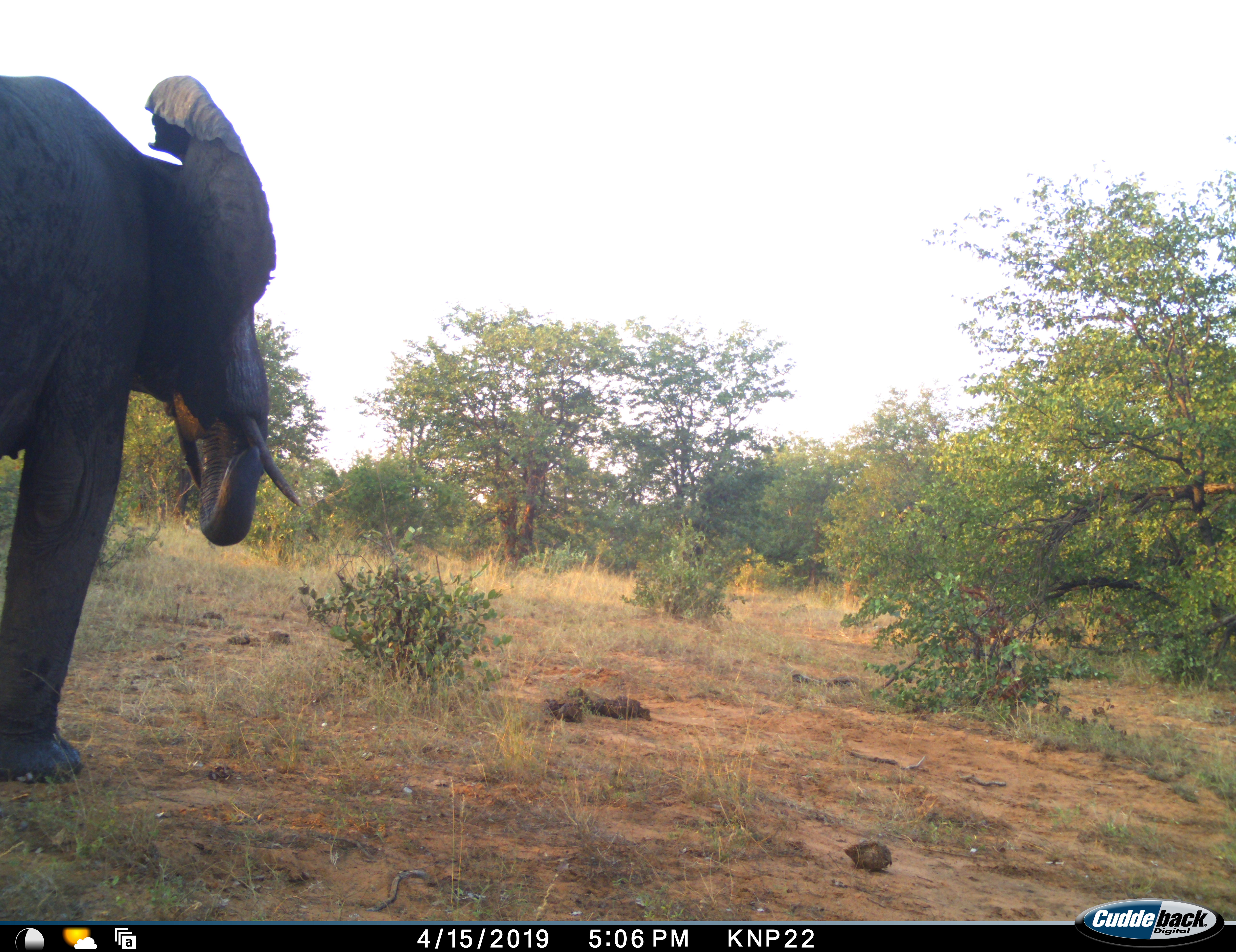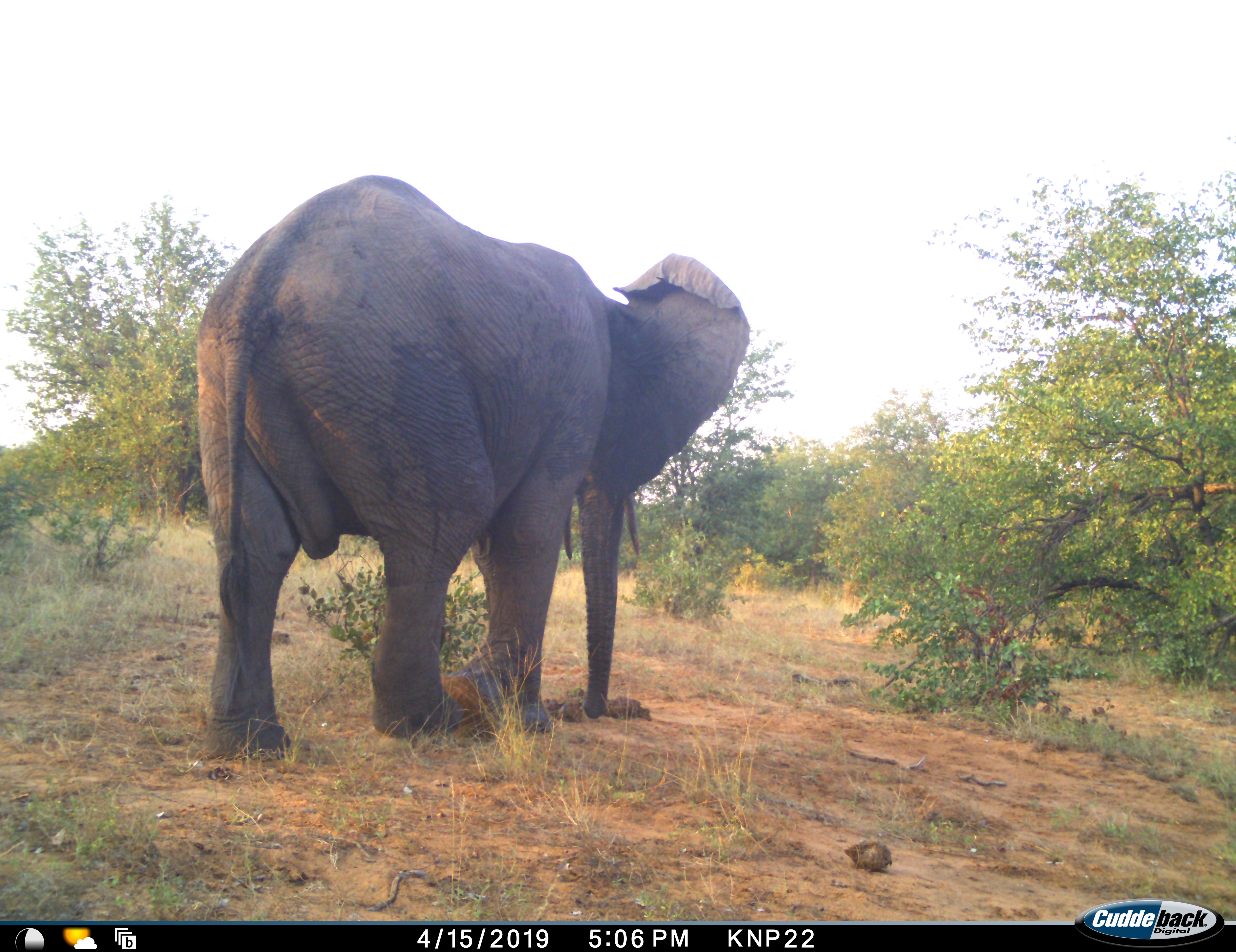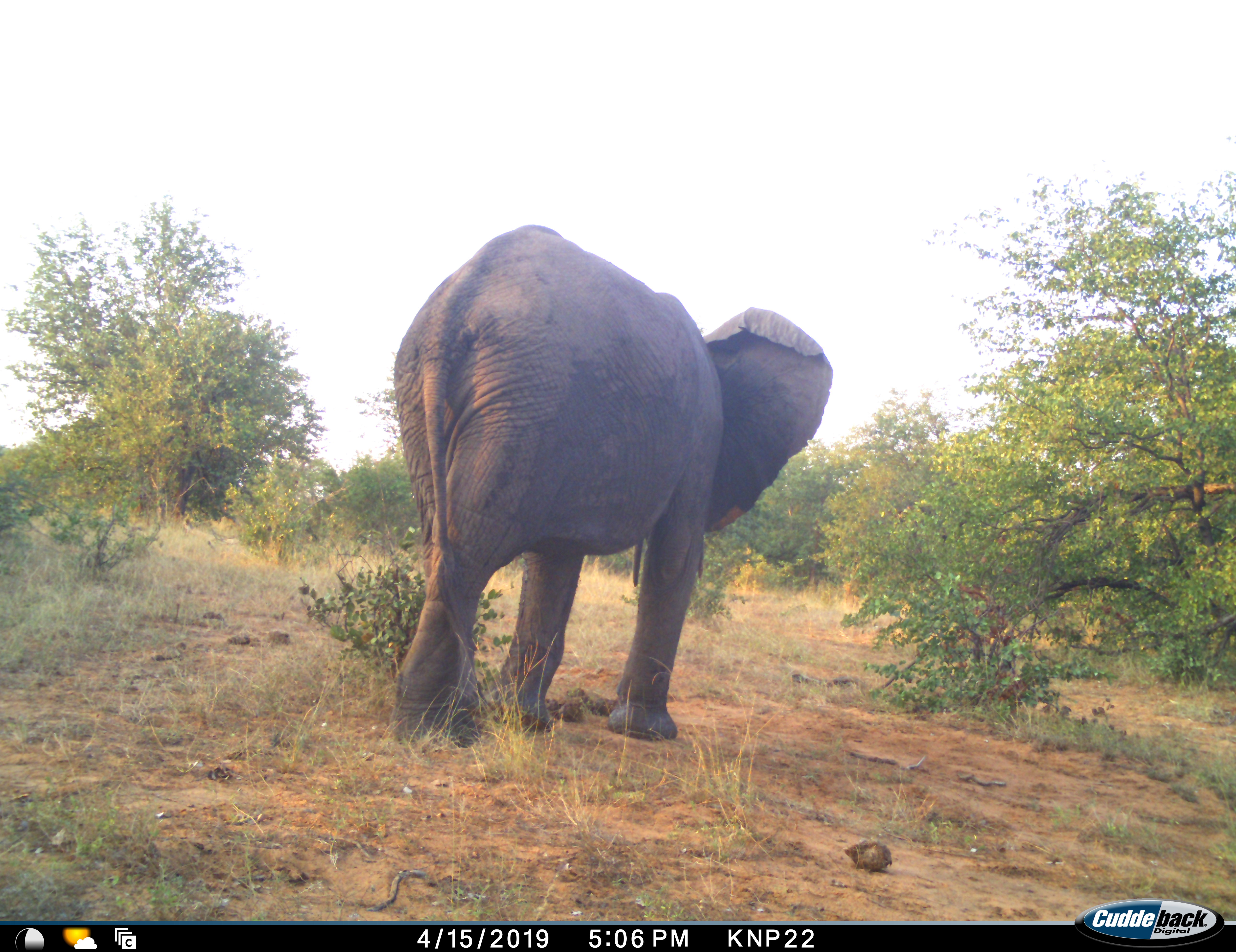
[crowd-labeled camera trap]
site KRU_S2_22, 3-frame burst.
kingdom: Animalia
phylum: Chordata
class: Mammalia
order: Proboscidea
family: Elephantidae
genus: Loxodonta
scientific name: Loxodonta africana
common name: african bush elephant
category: elephant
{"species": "elephant (african bush elephant) (Loxodonta africana)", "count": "1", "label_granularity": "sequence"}